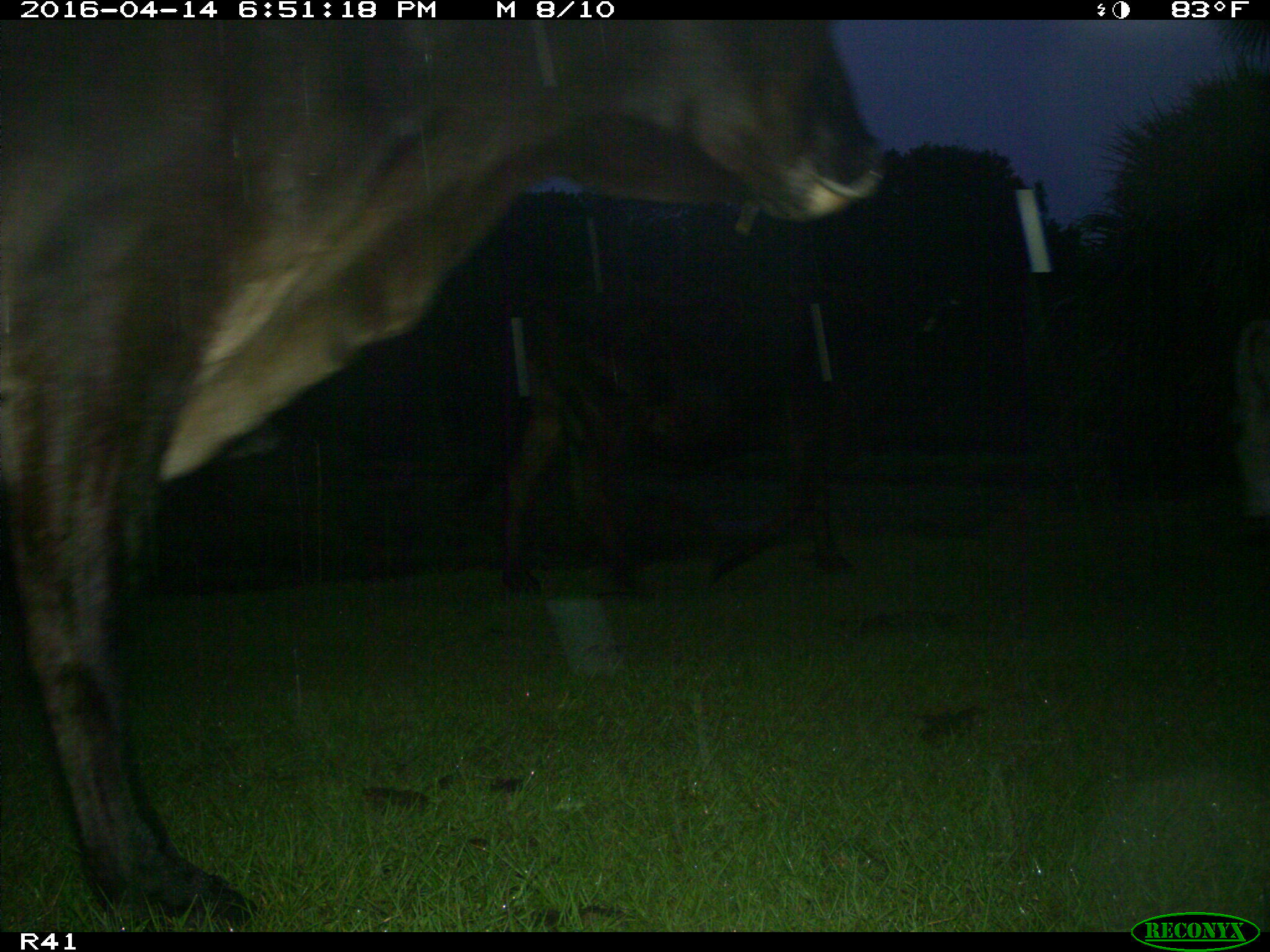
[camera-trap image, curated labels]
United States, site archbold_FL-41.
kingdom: Animalia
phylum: Chordata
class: Mammalia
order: Artiodactyla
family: Bovidae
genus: Bos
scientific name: Bos taurus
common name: domestic cow